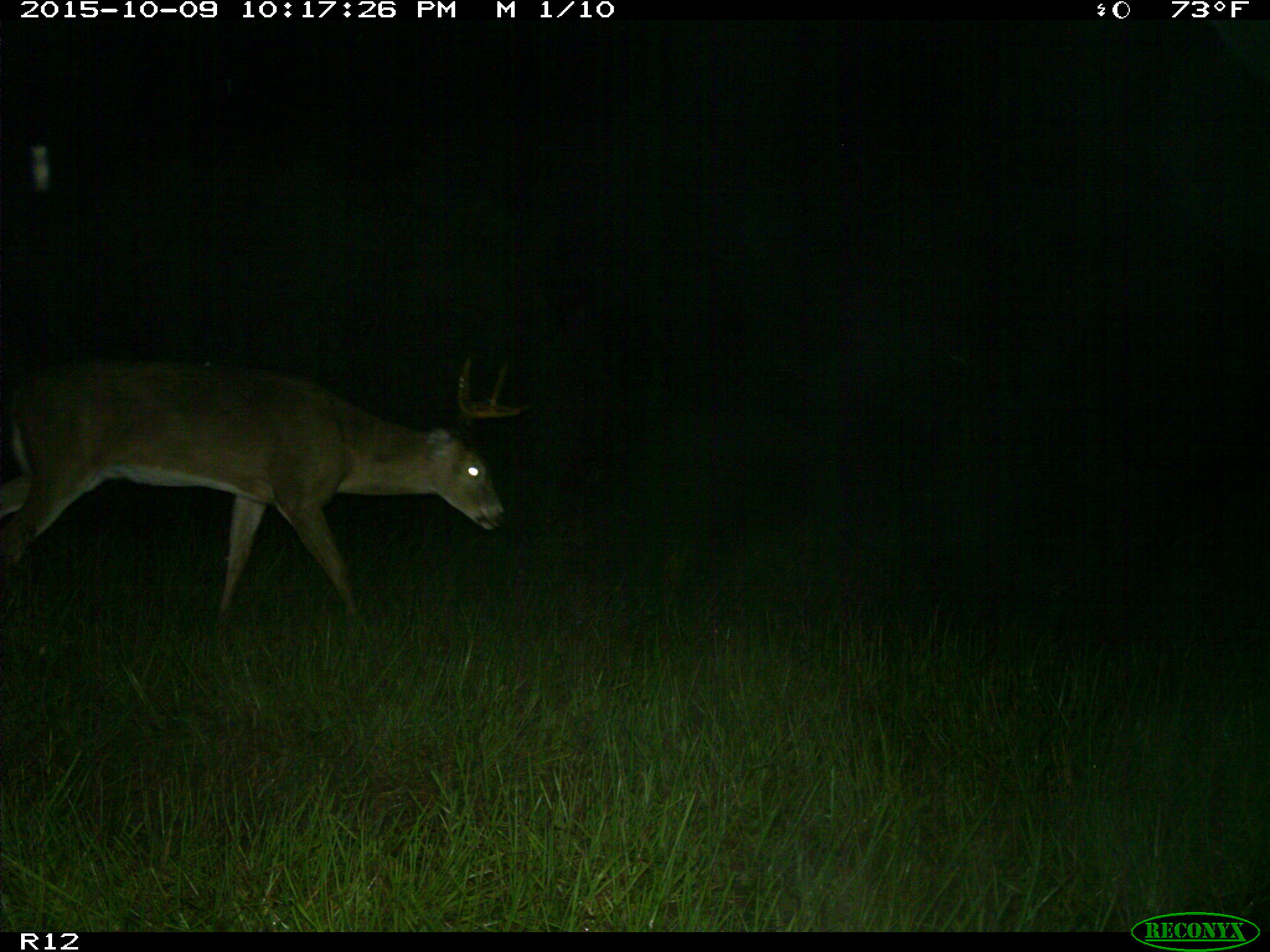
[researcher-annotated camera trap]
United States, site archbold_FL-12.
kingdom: Animalia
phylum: Chordata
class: Mammalia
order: Artiodactyla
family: Cervidae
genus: Odocoileus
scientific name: Odocoileus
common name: deer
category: unidentified deer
Unidentified deer (deer) (Odocoileus).